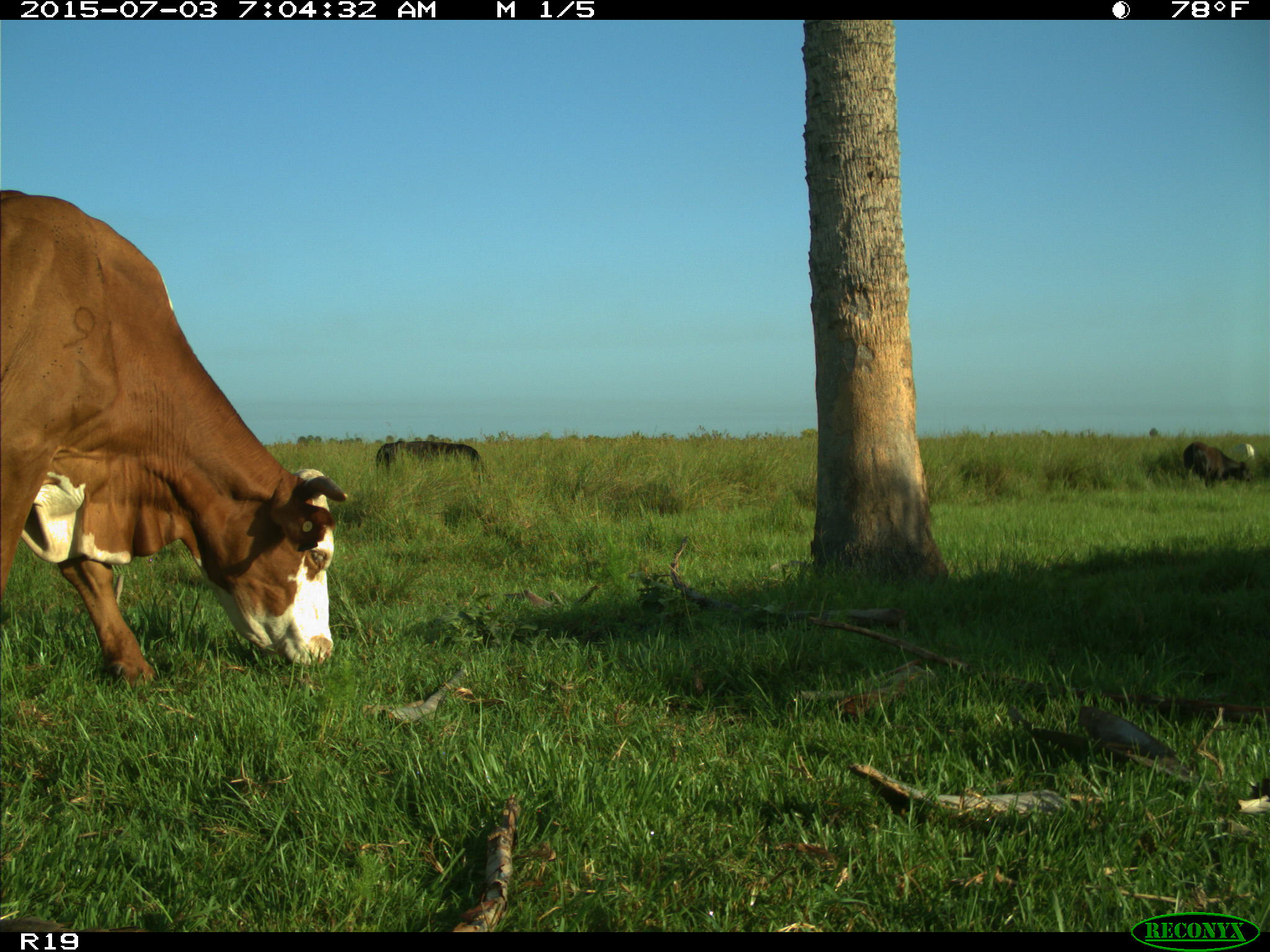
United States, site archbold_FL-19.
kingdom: Animalia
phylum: Chordata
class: Mammalia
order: Artiodactyla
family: Bovidae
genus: Bos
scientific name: Bos taurus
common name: domestic cow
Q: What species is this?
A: Bos taurus (domestic cow).